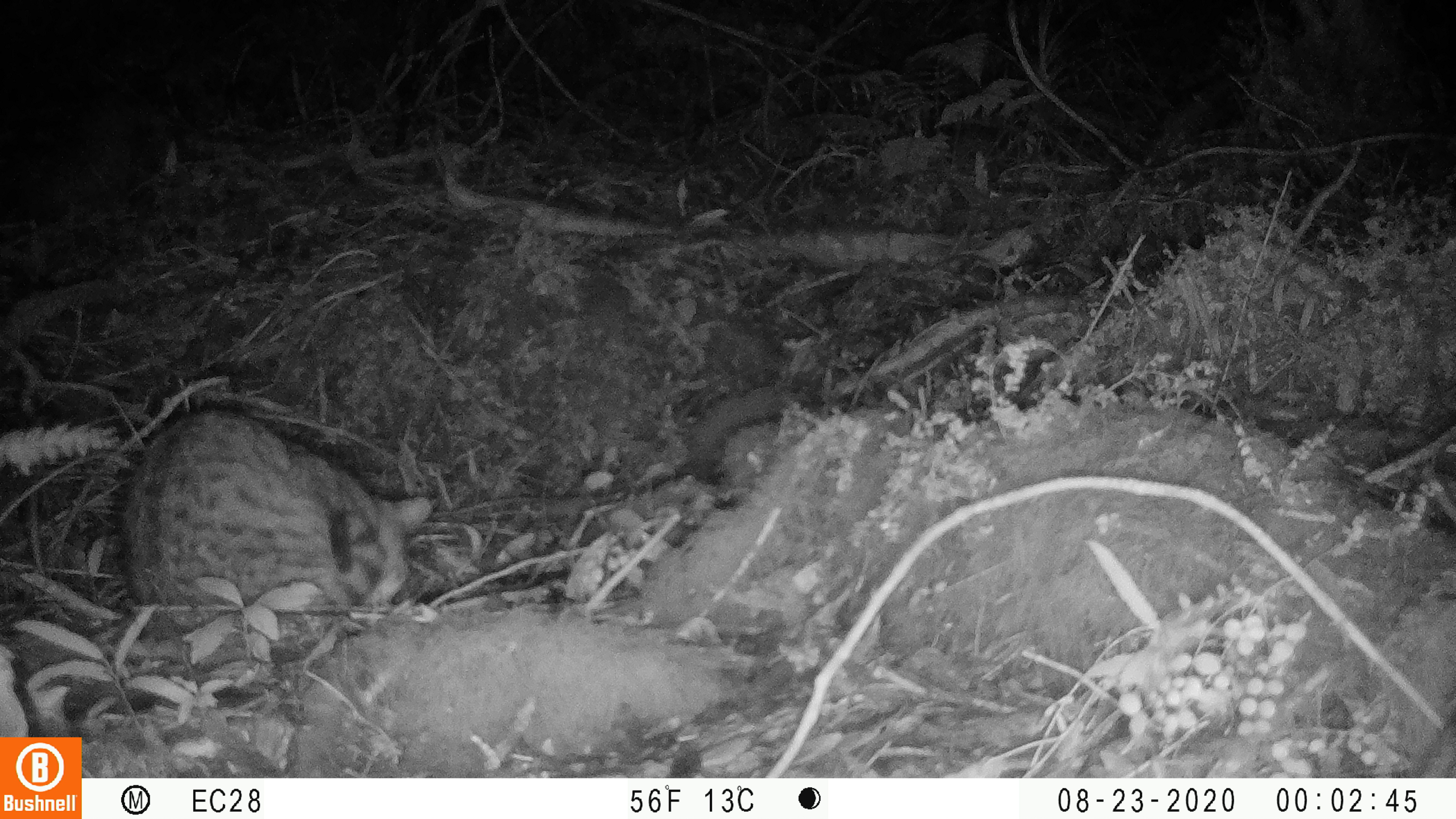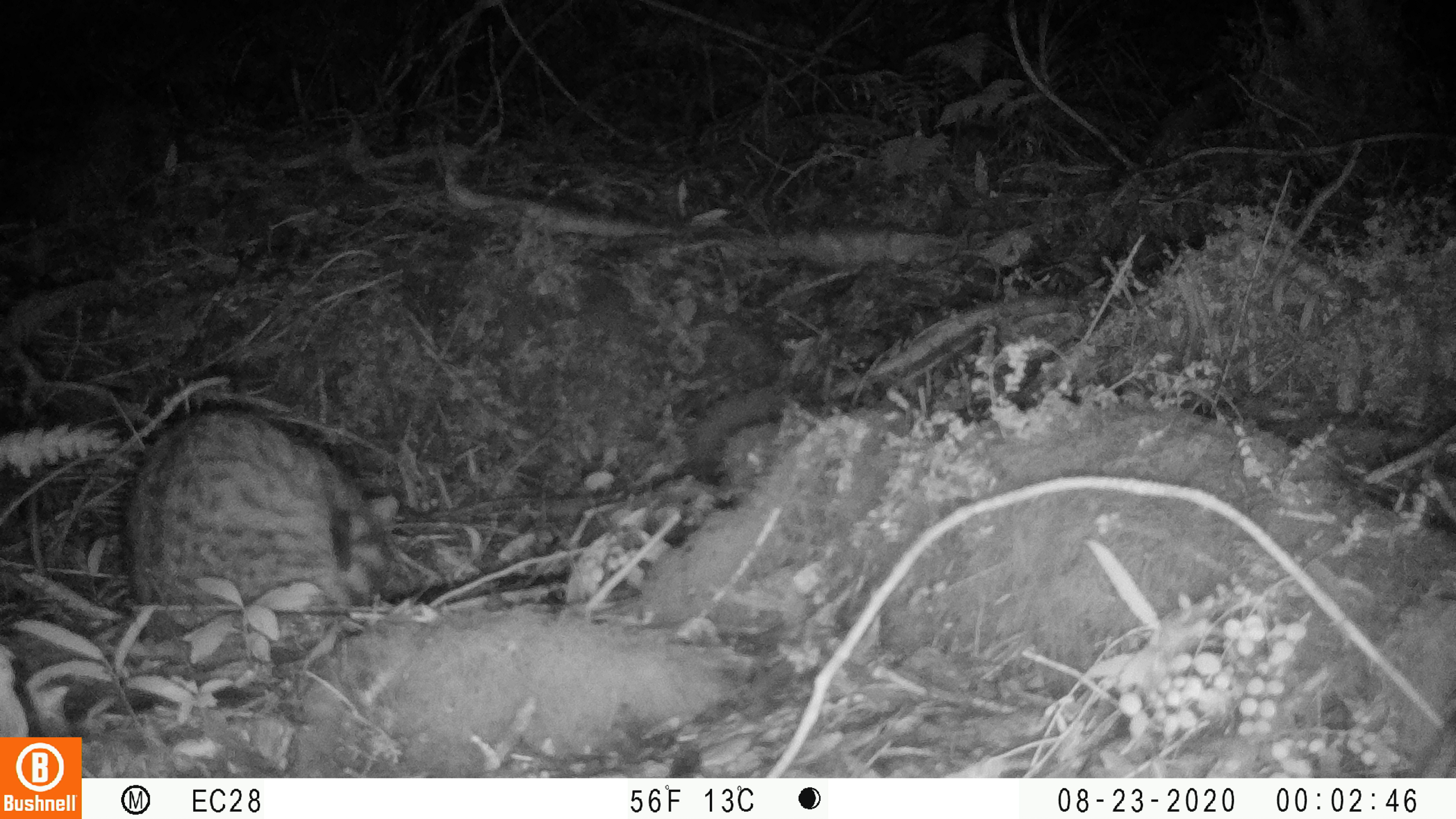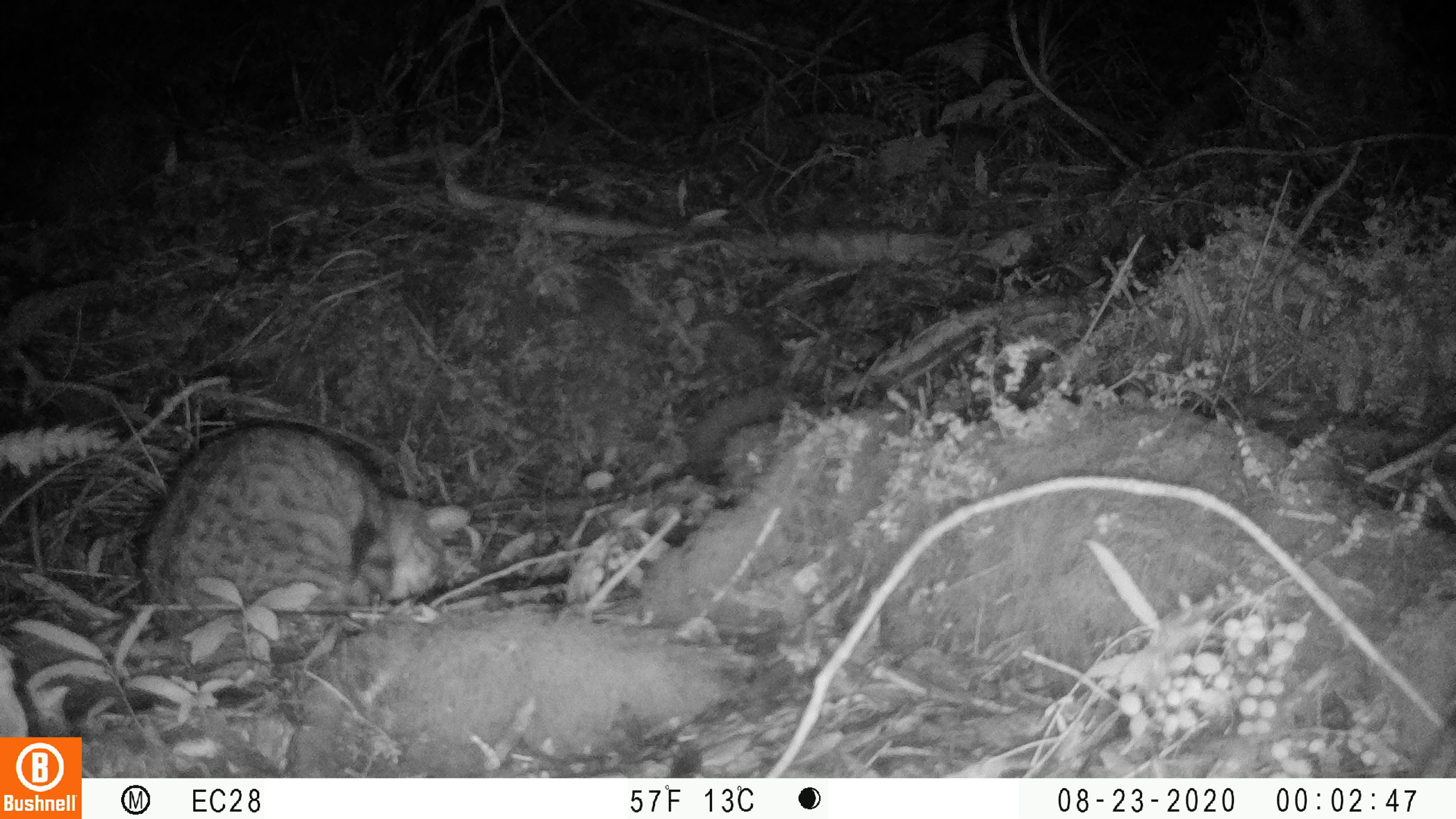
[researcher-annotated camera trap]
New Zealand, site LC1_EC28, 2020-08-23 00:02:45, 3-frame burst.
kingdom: Animalia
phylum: Chordata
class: Mammalia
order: Carnivora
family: Felidae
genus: Felis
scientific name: Felis catus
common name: domestic cat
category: cat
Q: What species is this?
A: Cat (domestic cat) (Felis catus).